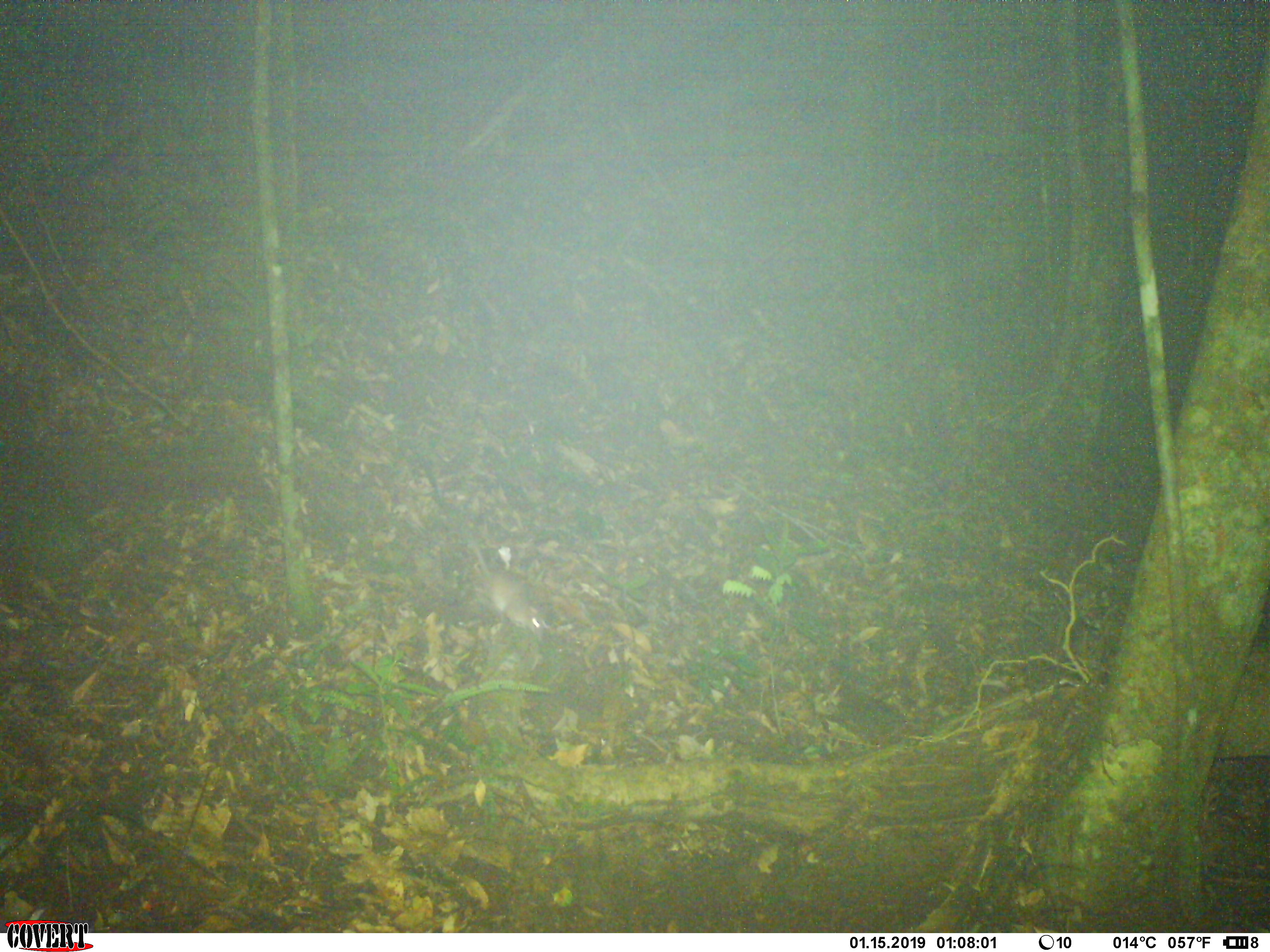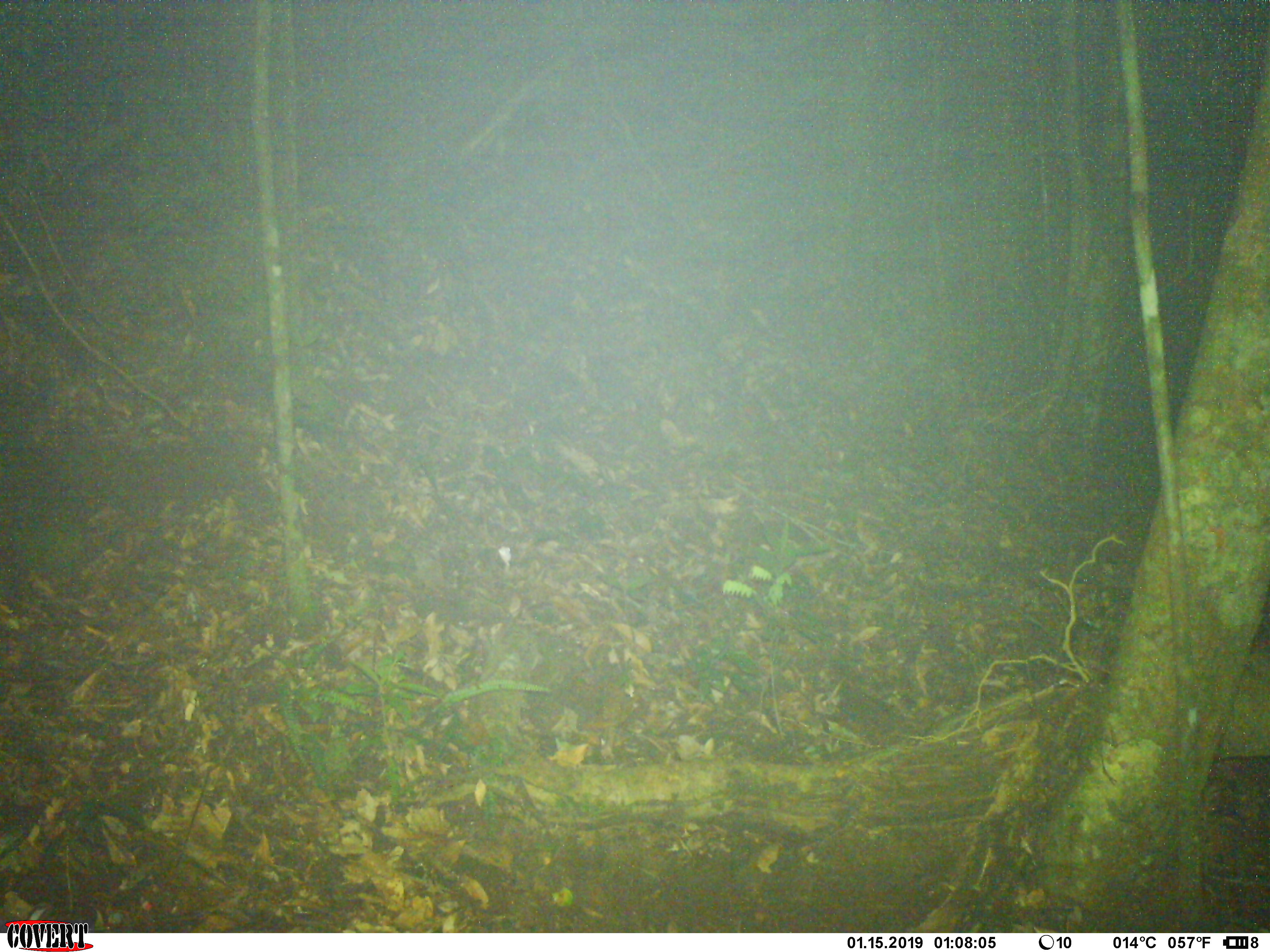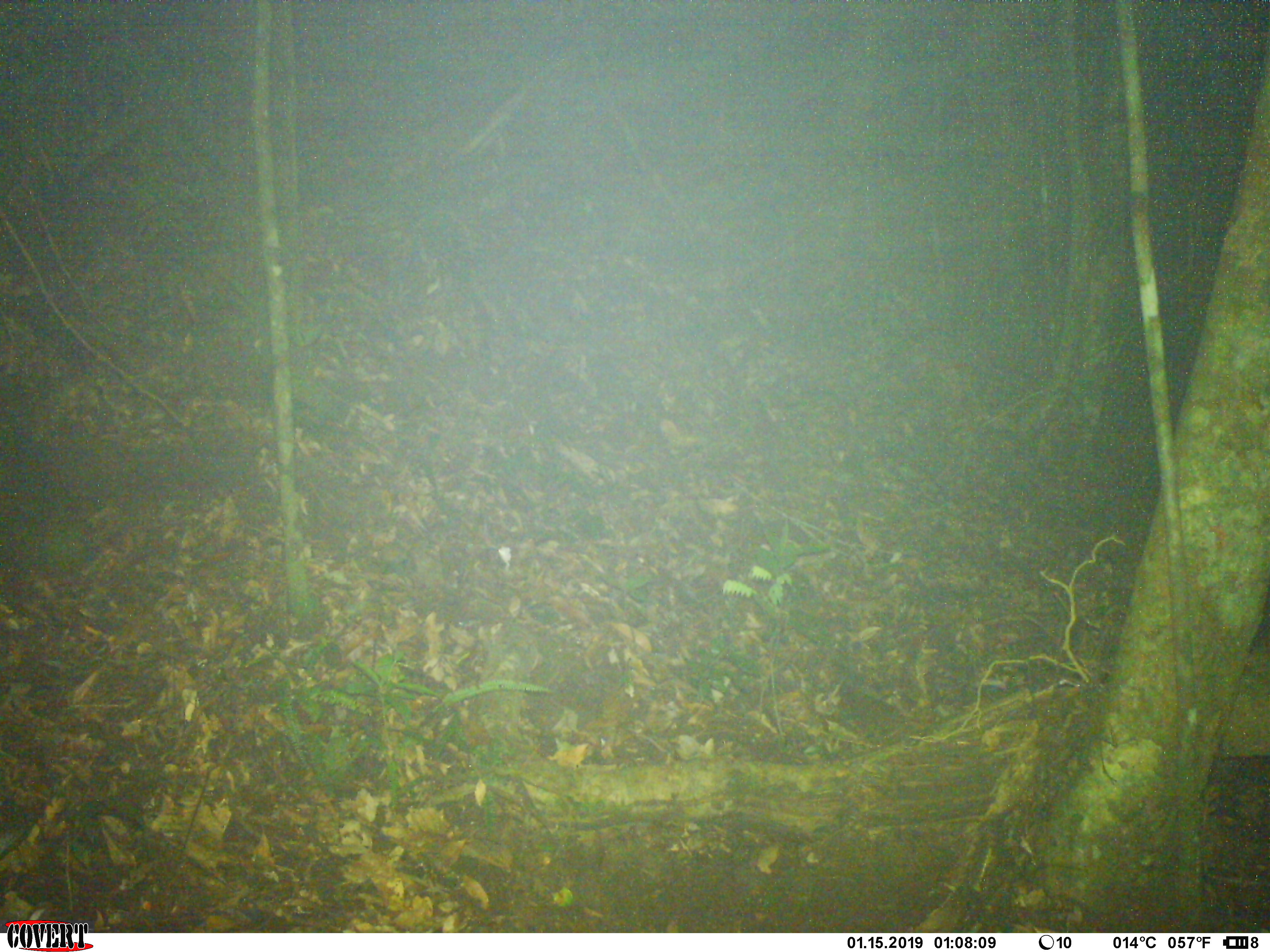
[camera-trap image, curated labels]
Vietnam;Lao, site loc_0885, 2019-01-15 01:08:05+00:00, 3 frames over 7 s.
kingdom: Animalia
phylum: Chordata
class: Mammalia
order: Rodentia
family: Muridae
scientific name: Muridae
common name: old-world mice and rats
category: unidentified murid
Unidentified murid (old-world mice and rats) (Muridae). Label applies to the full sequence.